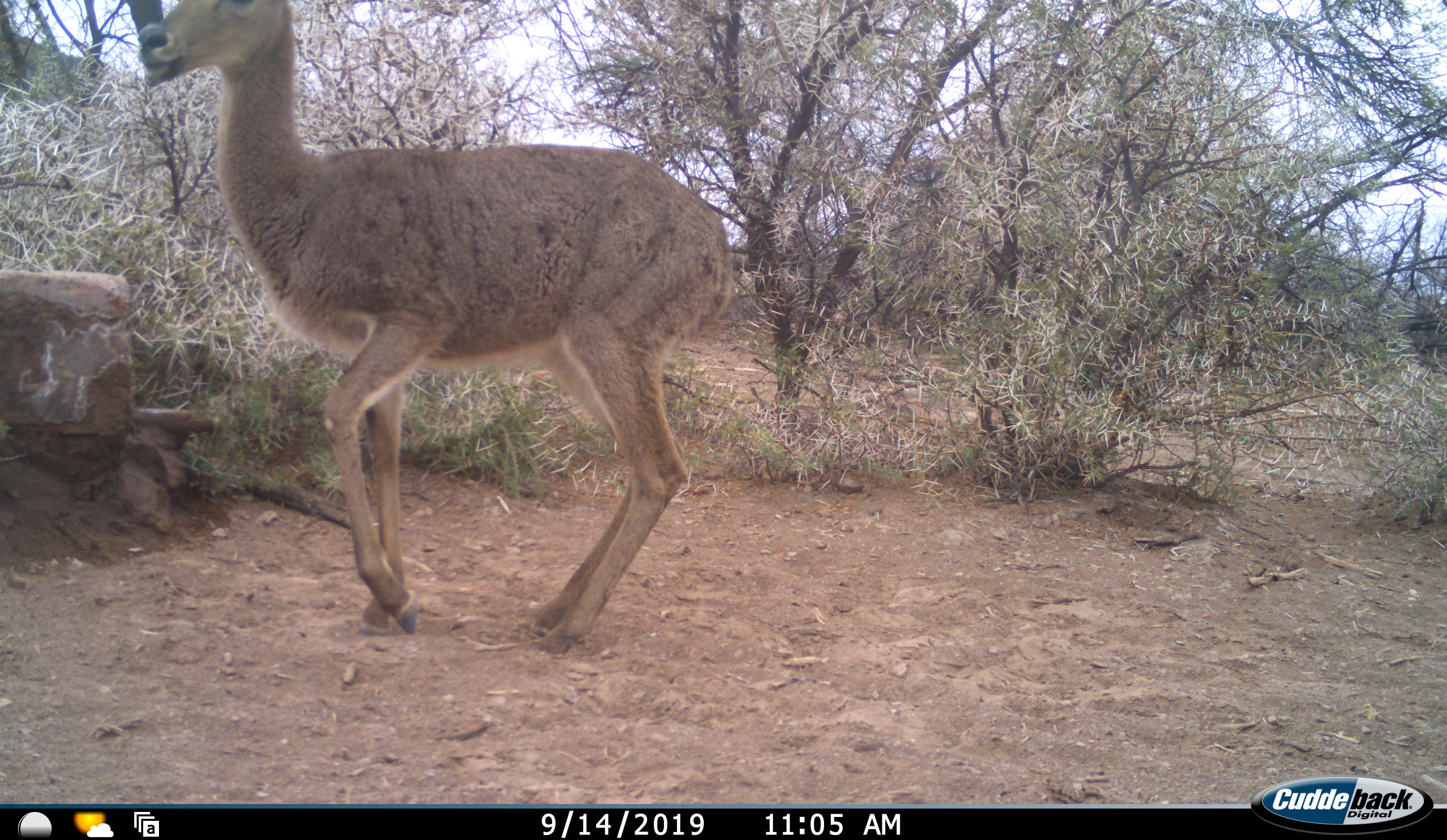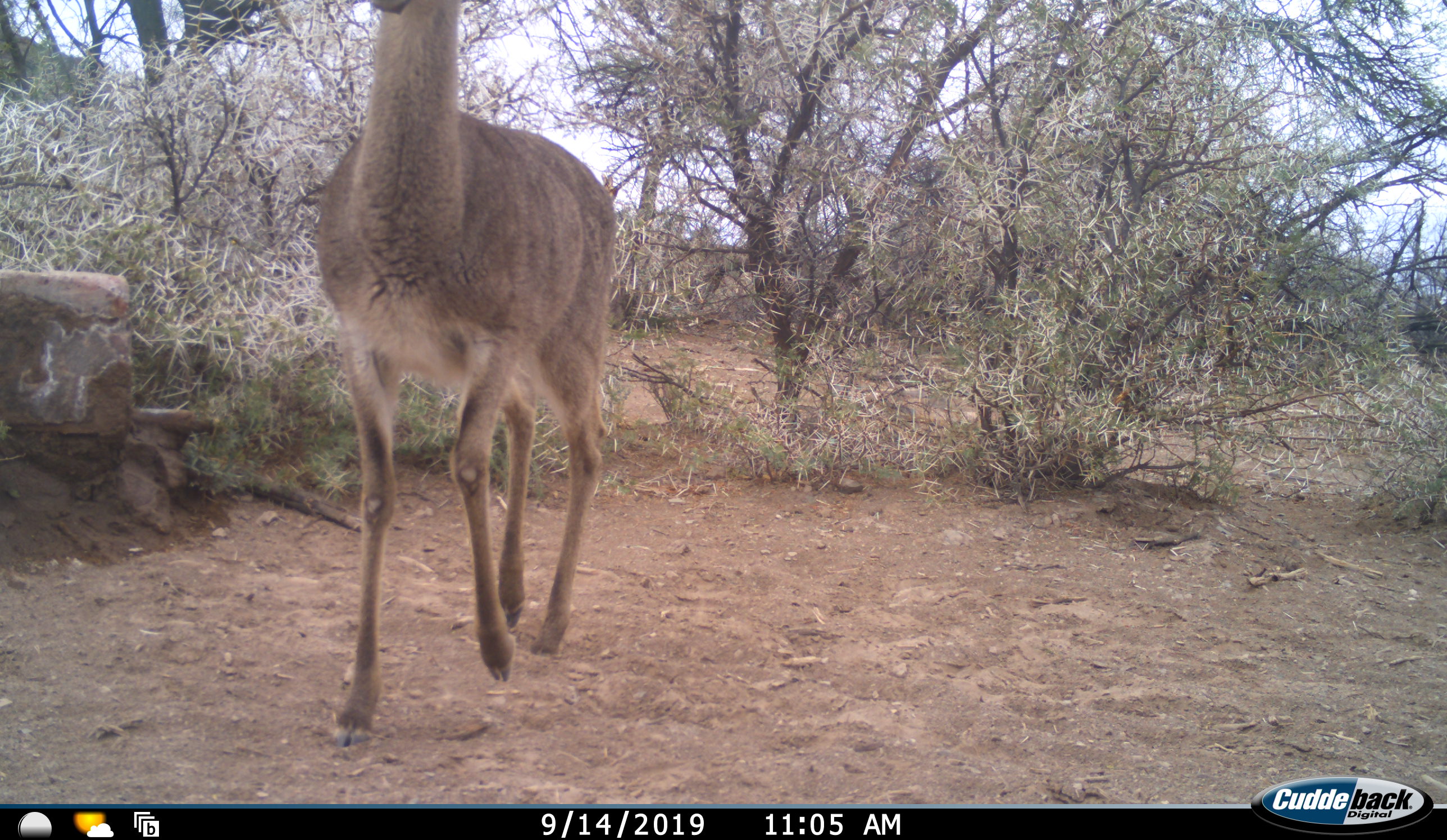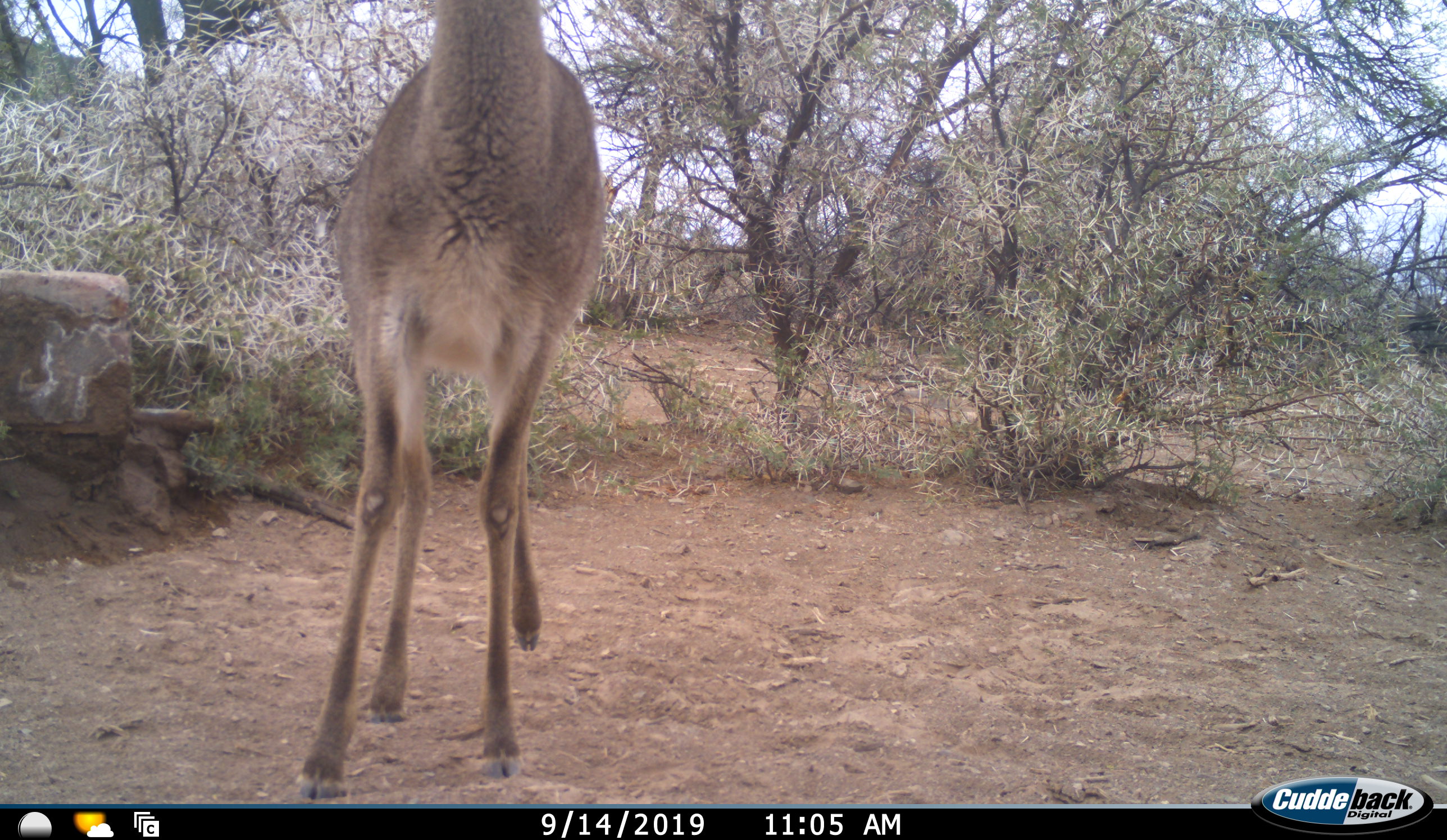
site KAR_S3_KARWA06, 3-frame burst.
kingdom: Animalia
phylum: Chordata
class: Mammalia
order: Artiodactyla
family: Bovidae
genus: Pelea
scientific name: Pelea capreolus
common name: grey rhebok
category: rhebokgrey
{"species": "rhebokgrey (grey rhebok) (Pelea capreolus)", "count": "1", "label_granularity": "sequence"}